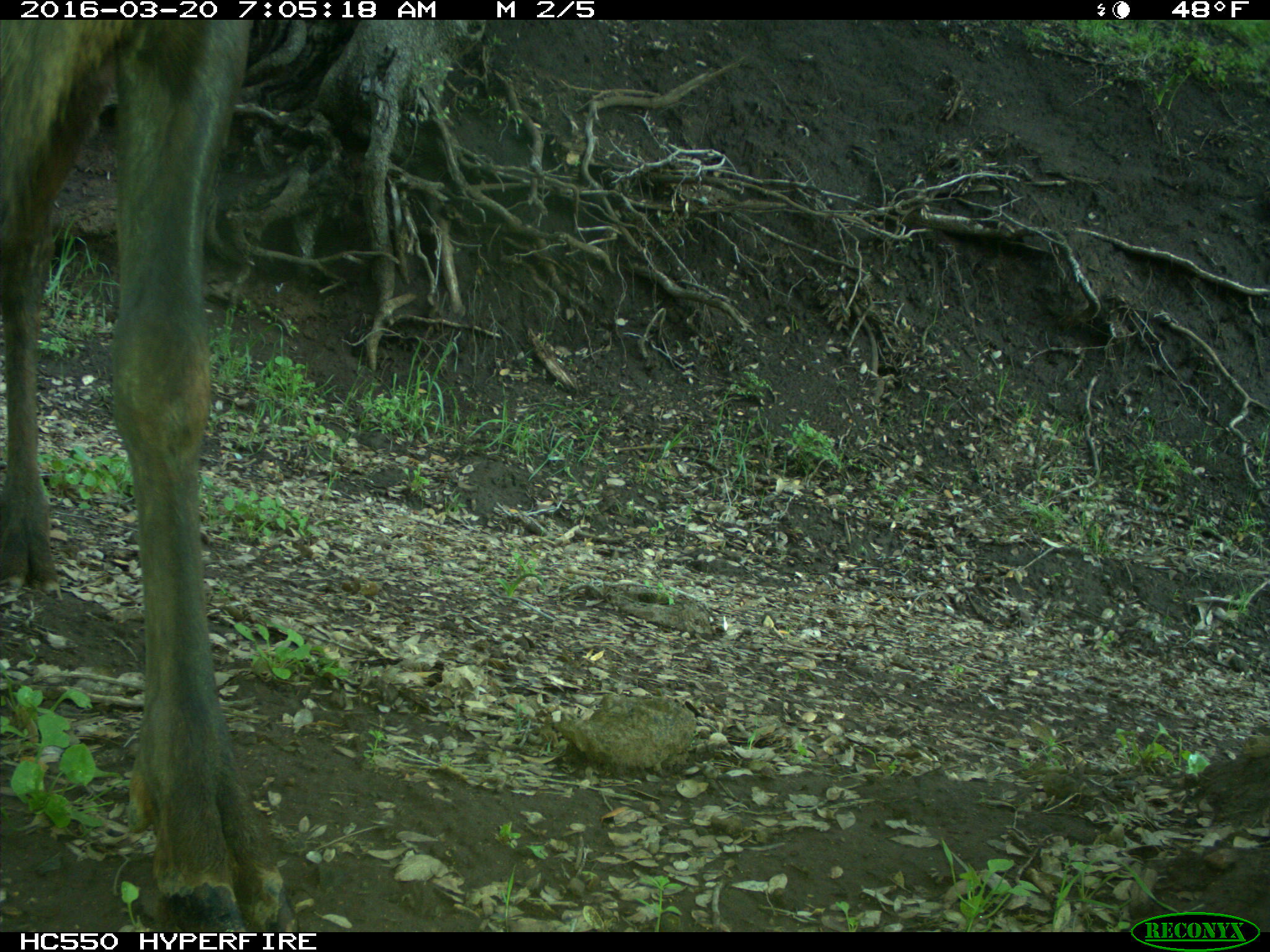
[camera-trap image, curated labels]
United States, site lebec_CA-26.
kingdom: Animalia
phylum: Chordata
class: Mammalia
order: Artiodactyla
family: Cervidae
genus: Cervus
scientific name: Cervus canadensis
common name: elk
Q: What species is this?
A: Cervus canadensis (elk).